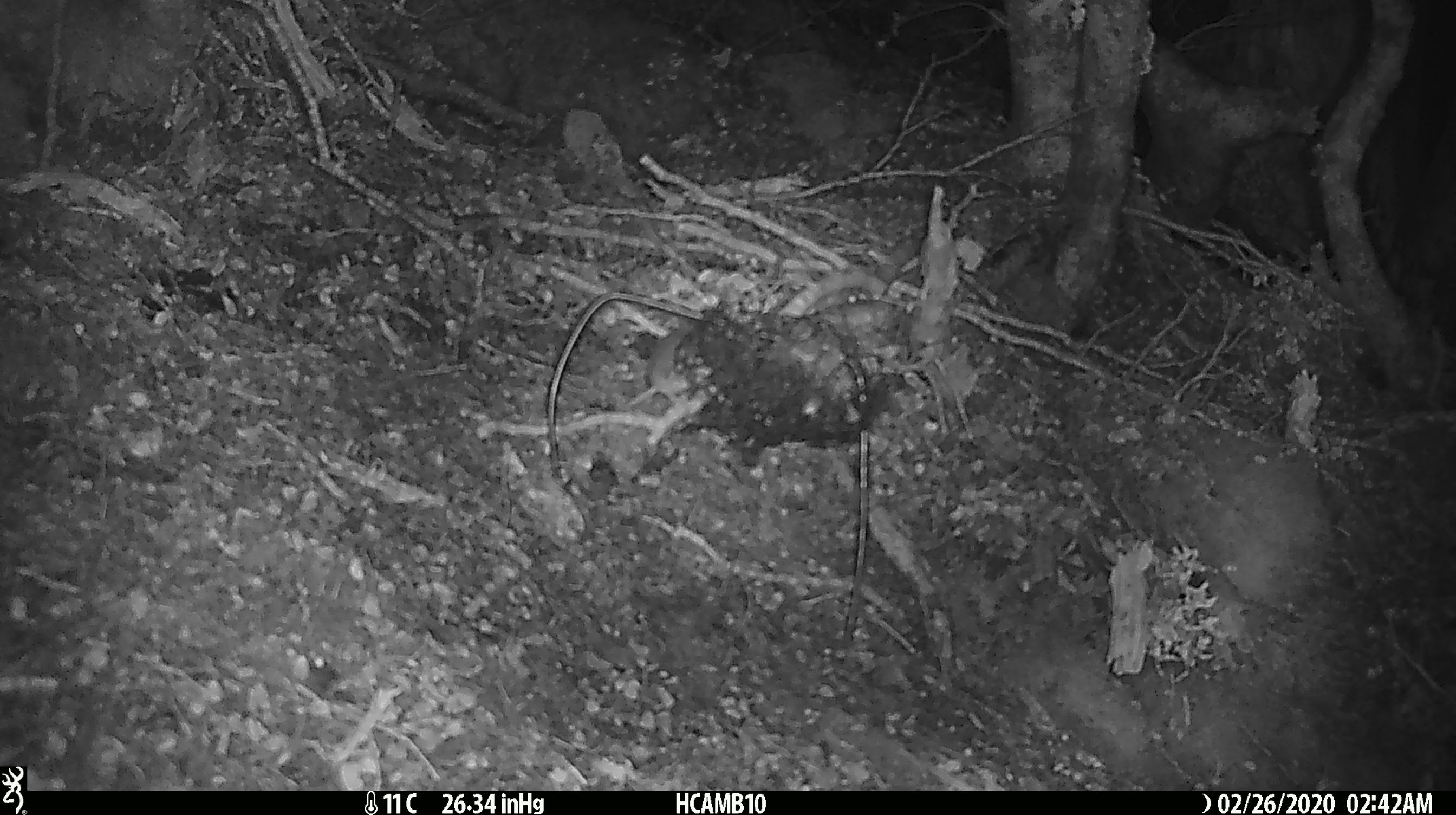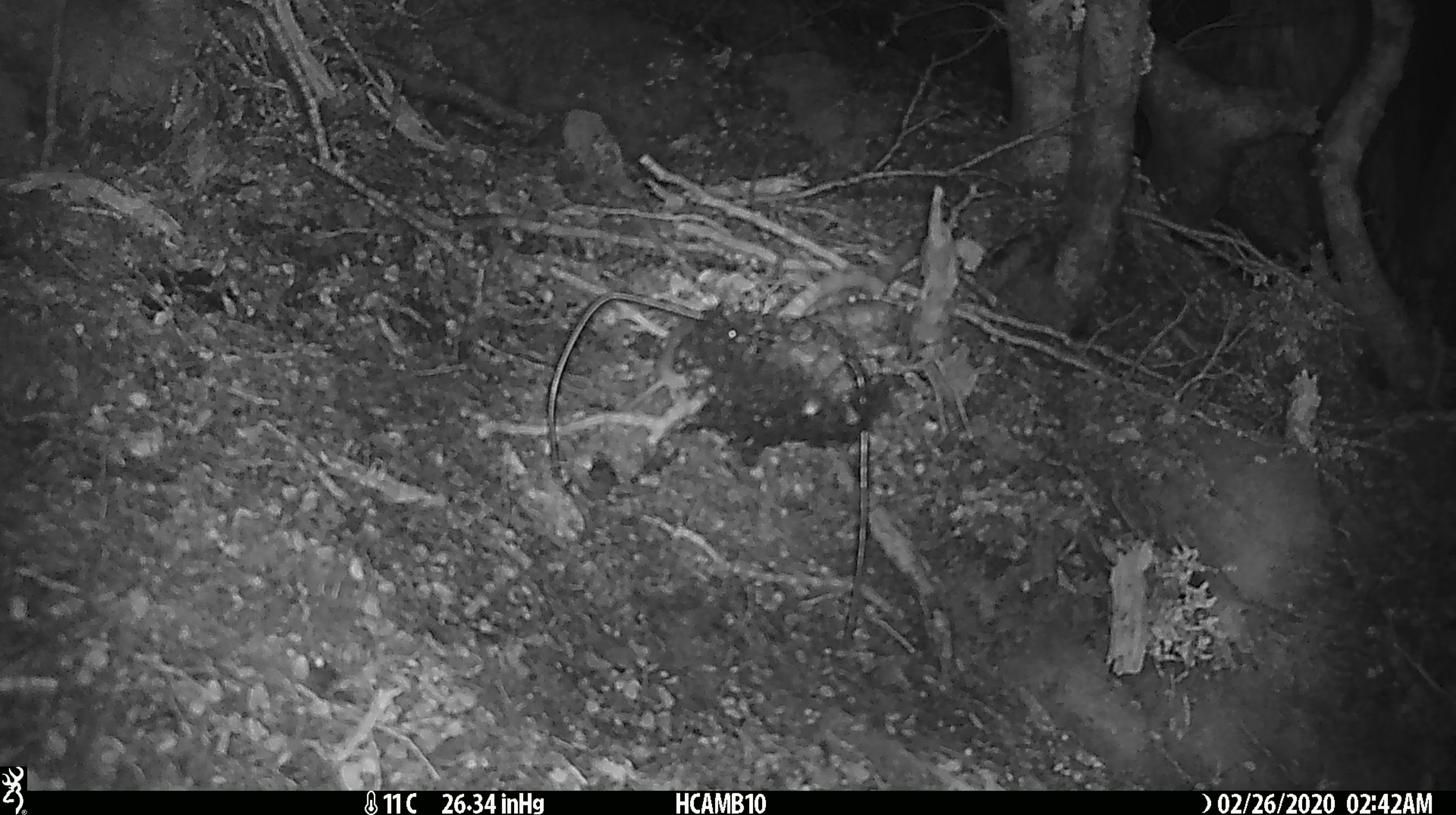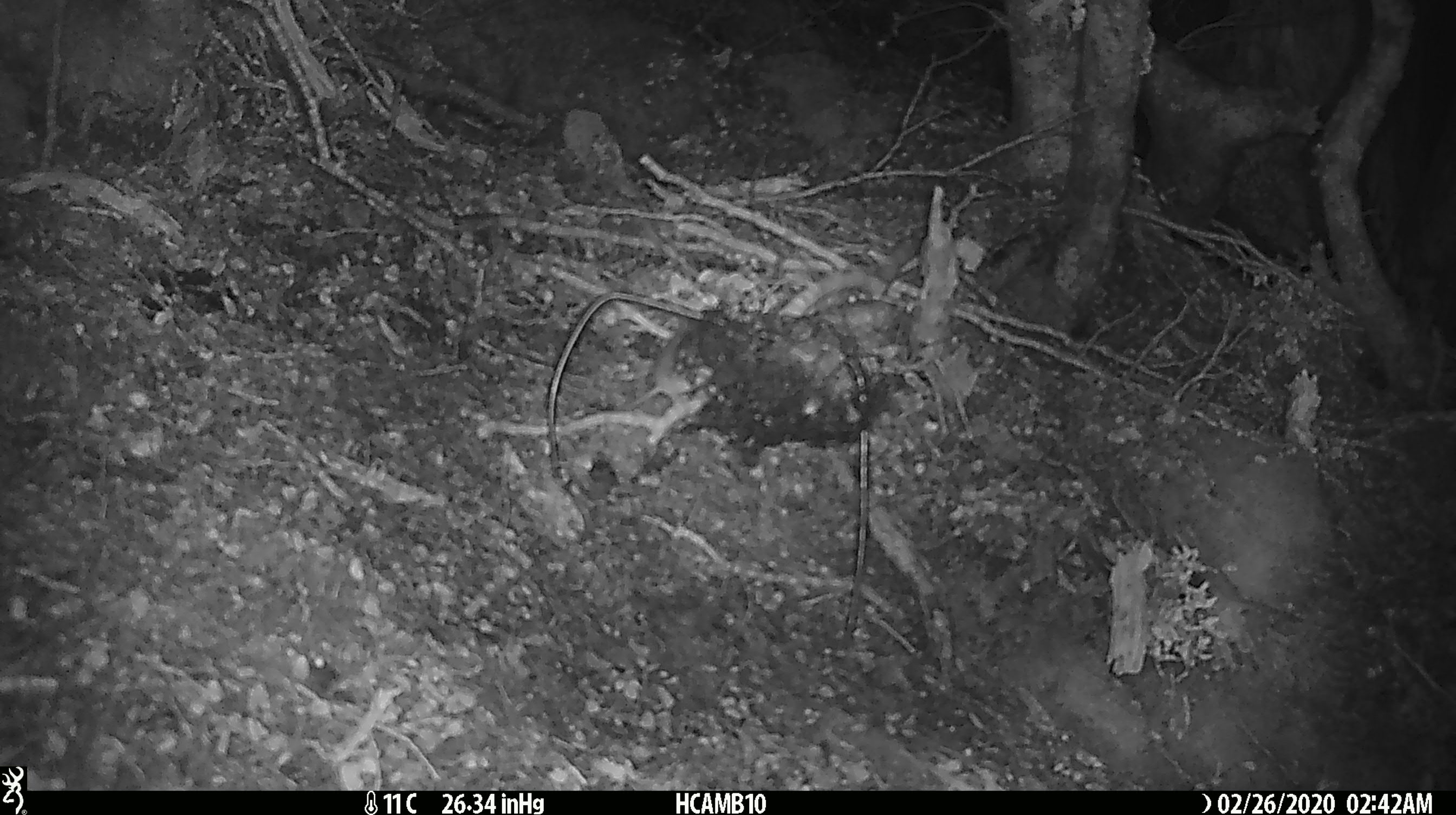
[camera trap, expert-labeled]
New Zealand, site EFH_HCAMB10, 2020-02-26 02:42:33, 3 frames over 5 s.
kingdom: Animalia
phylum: Chordata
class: Mammalia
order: Rodentia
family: Muridae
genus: Mus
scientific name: Mus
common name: mouse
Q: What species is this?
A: Mouse (Mus).